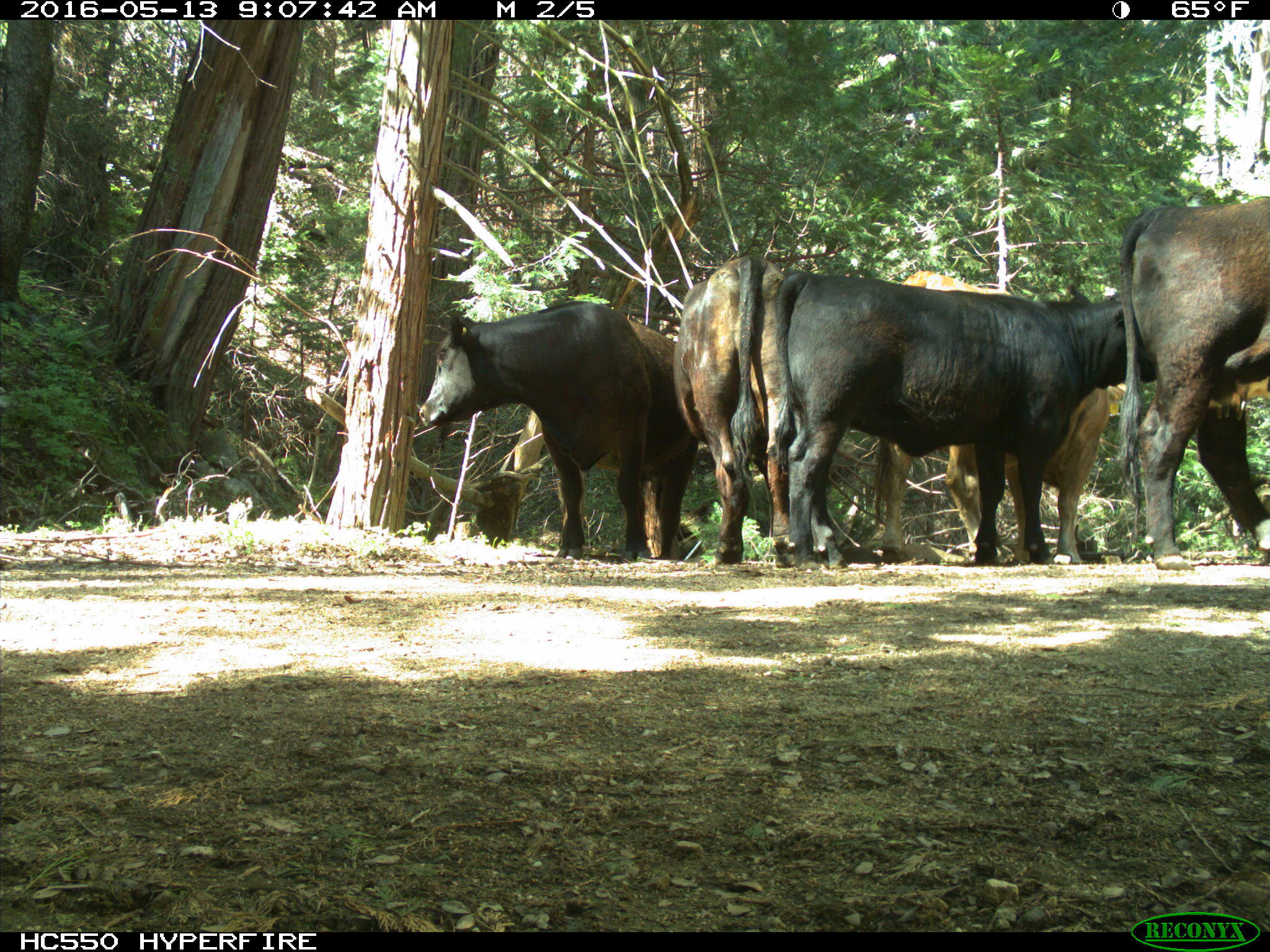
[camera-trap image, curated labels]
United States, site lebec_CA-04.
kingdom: Animalia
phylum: Chordata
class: Mammalia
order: Artiodactyla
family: Bovidae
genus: Bos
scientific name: Bos taurus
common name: domestic cow